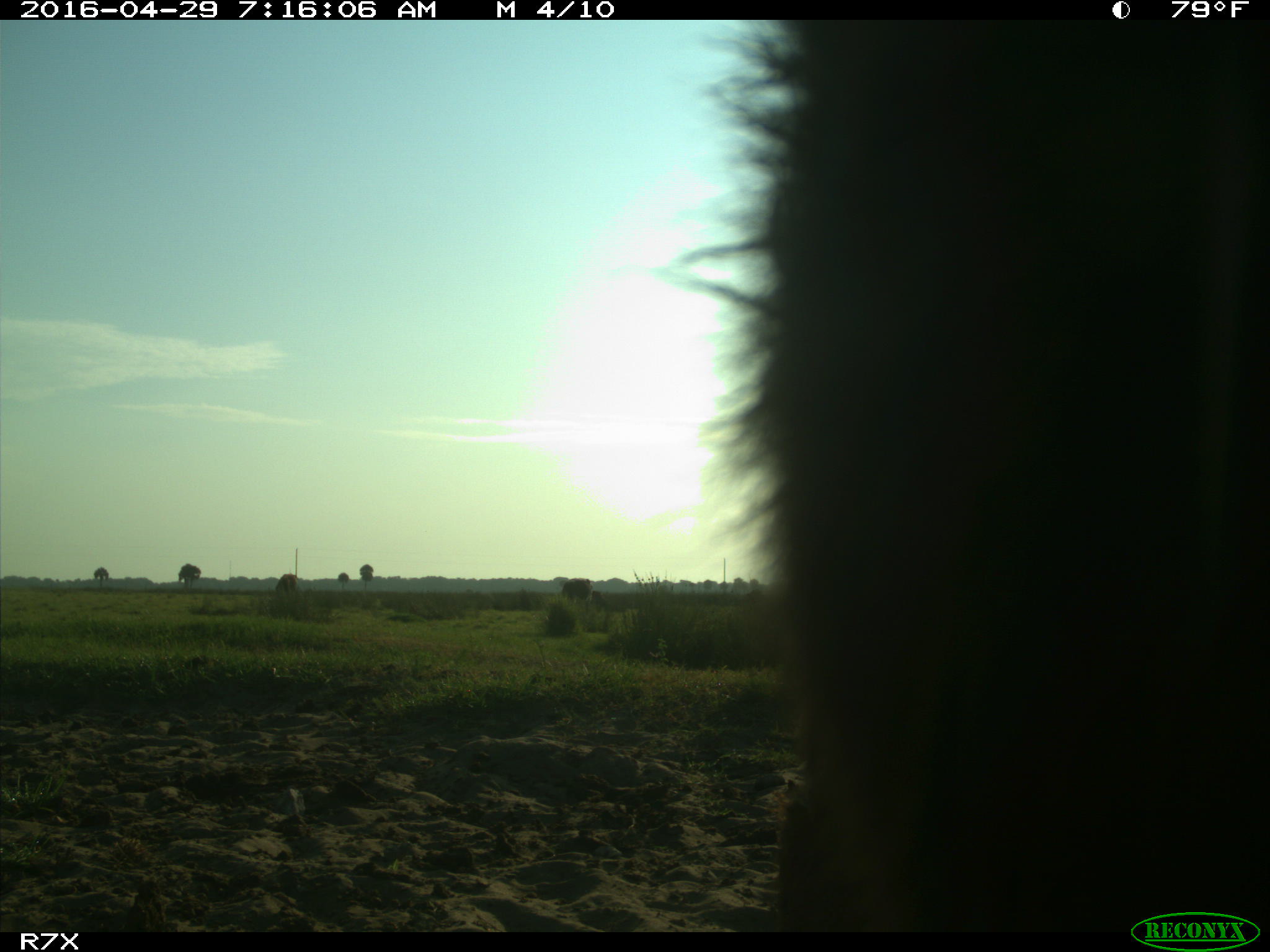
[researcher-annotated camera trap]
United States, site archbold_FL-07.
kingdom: Animalia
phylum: Chordata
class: Mammalia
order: Artiodactyla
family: Bovidae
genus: Bos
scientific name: Bos taurus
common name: domestic cow